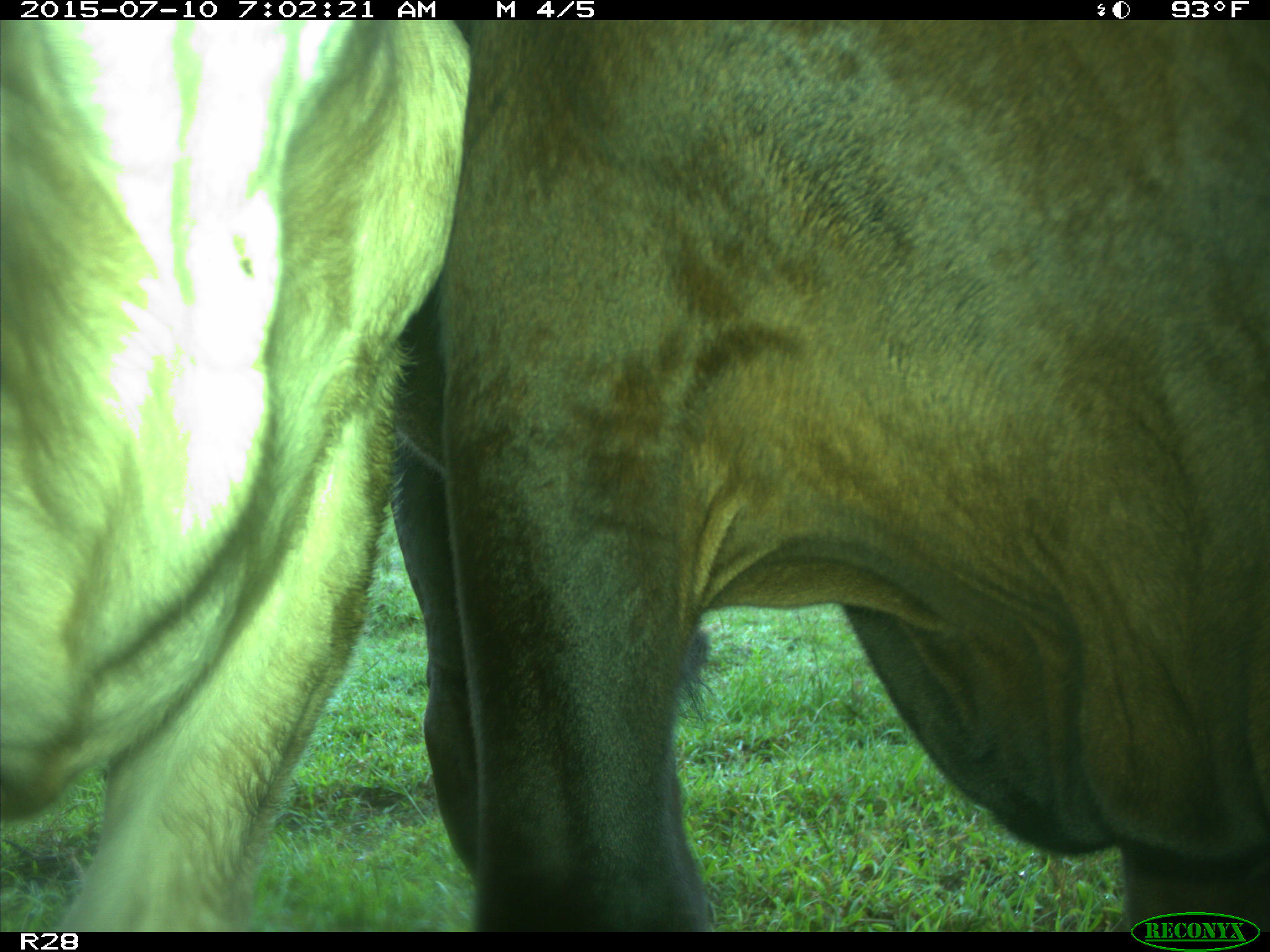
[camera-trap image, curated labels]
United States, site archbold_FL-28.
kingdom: Animalia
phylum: Chordata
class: Mammalia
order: Artiodactyla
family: Bovidae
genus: Bos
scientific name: Bos taurus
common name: domestic cow